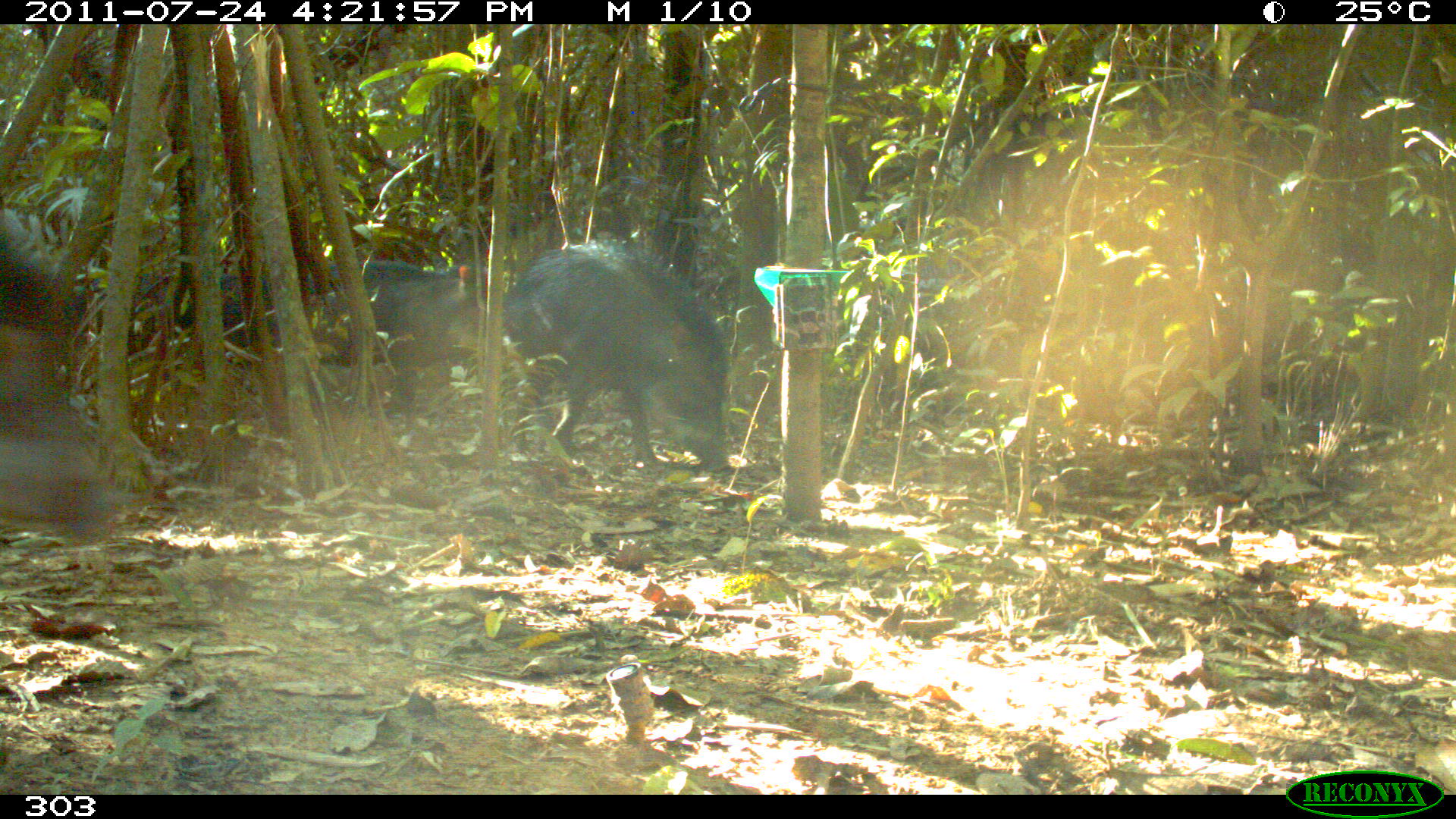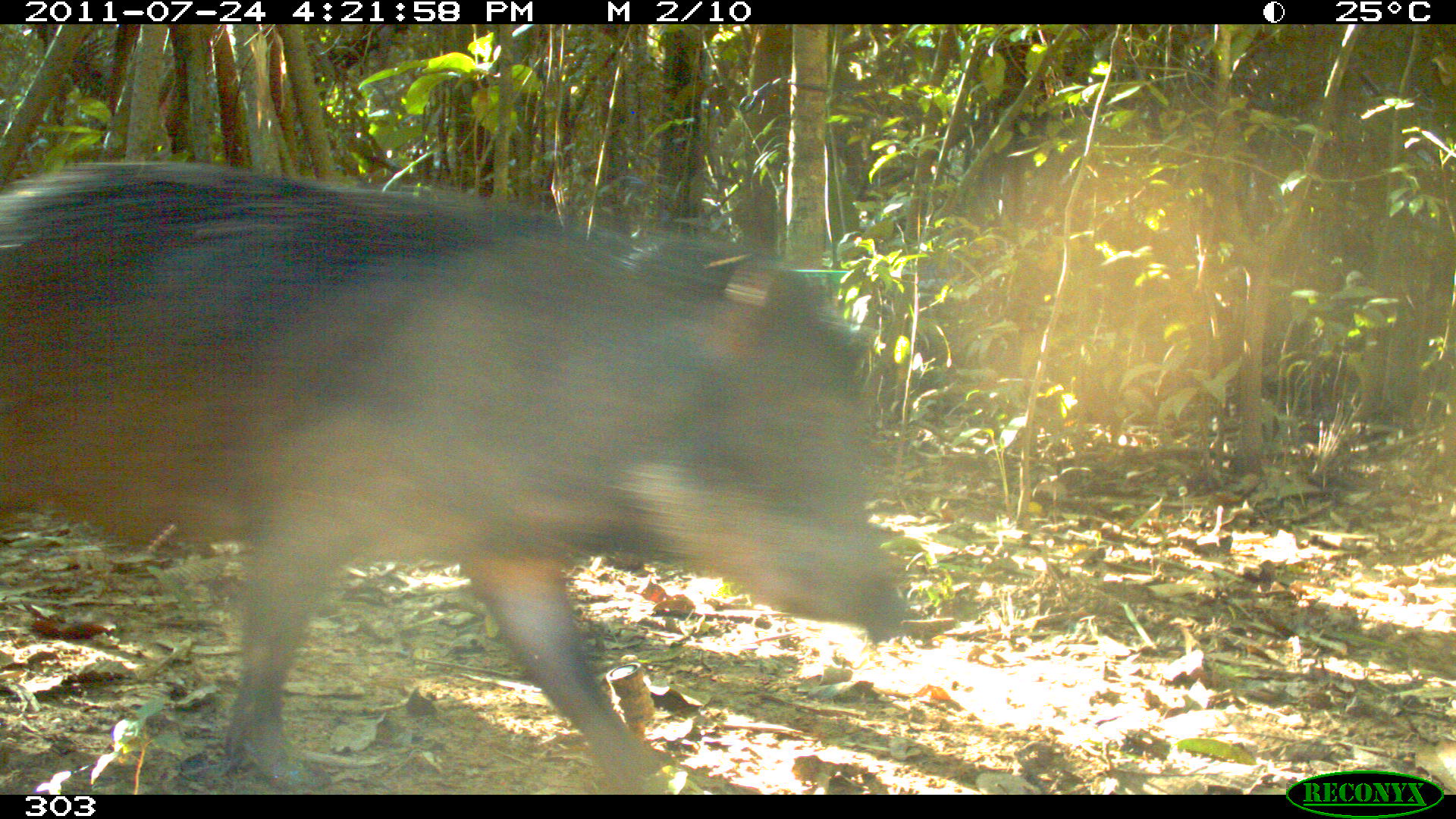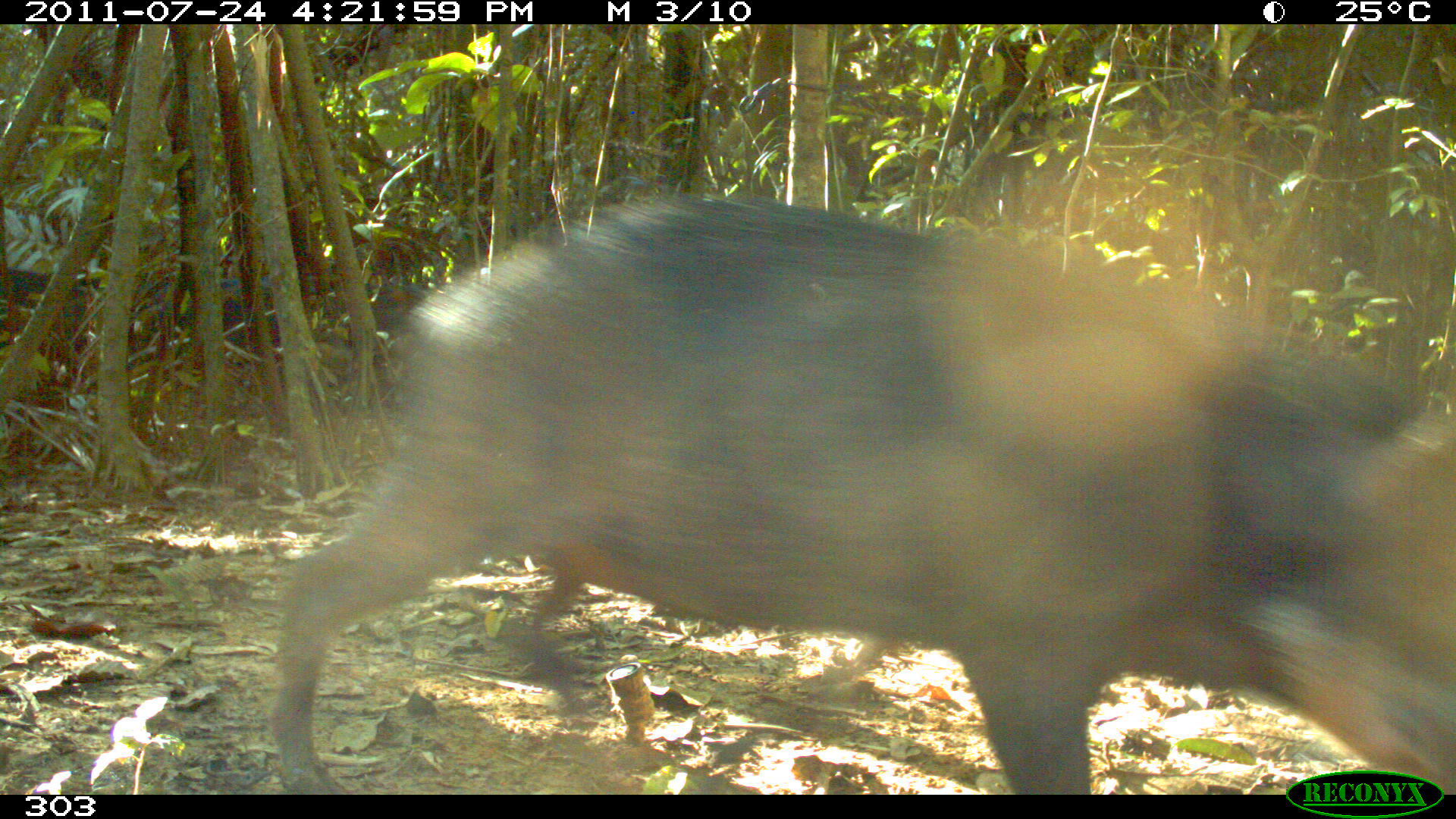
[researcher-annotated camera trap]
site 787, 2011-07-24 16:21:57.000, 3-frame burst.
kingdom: Animalia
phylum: Chordata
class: Mammalia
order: Artiodactyla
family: Tayassuidae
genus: Tayassu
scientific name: Tayassu pecari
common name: white-lipped peccary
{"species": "Tayassu pecari (white-lipped peccary)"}